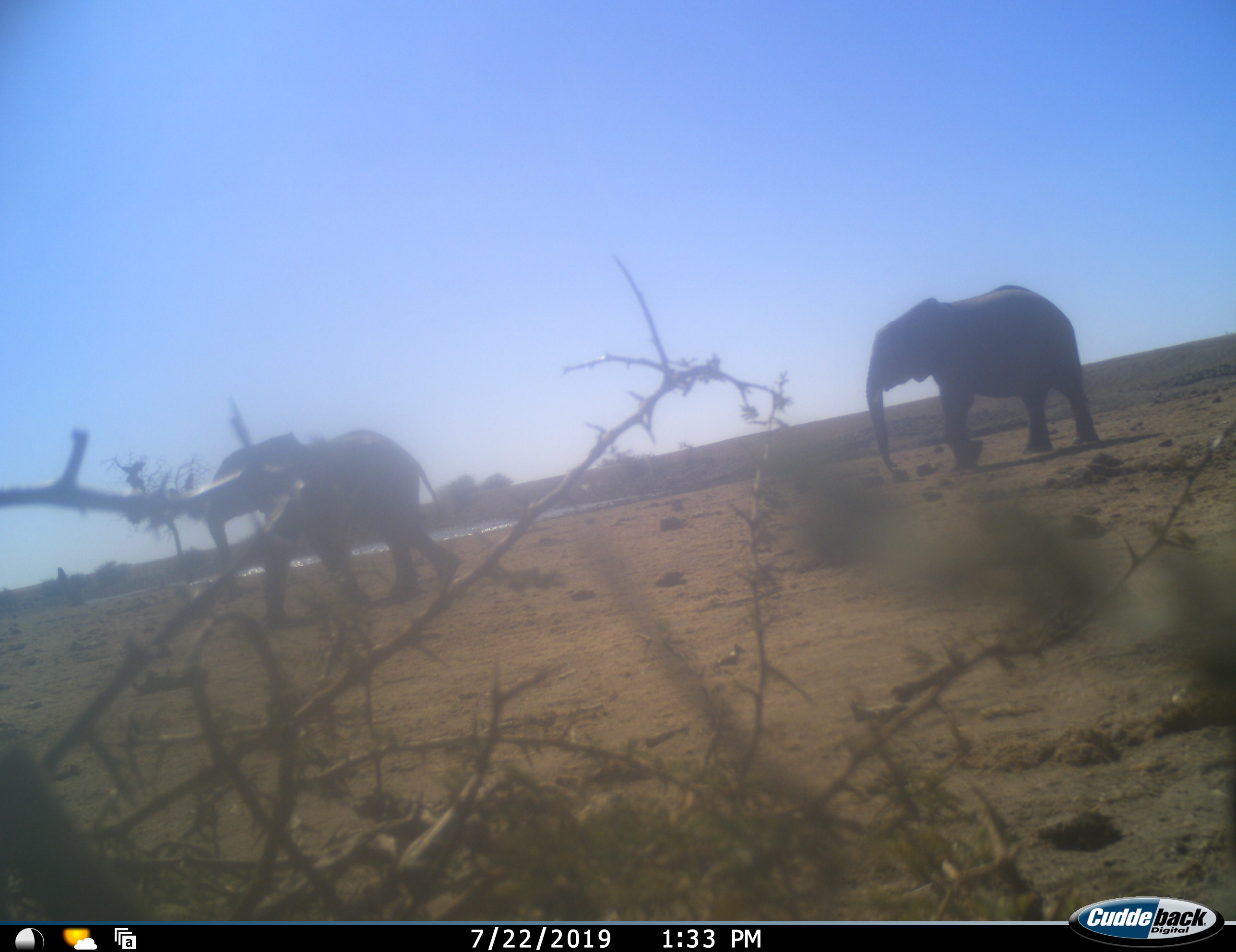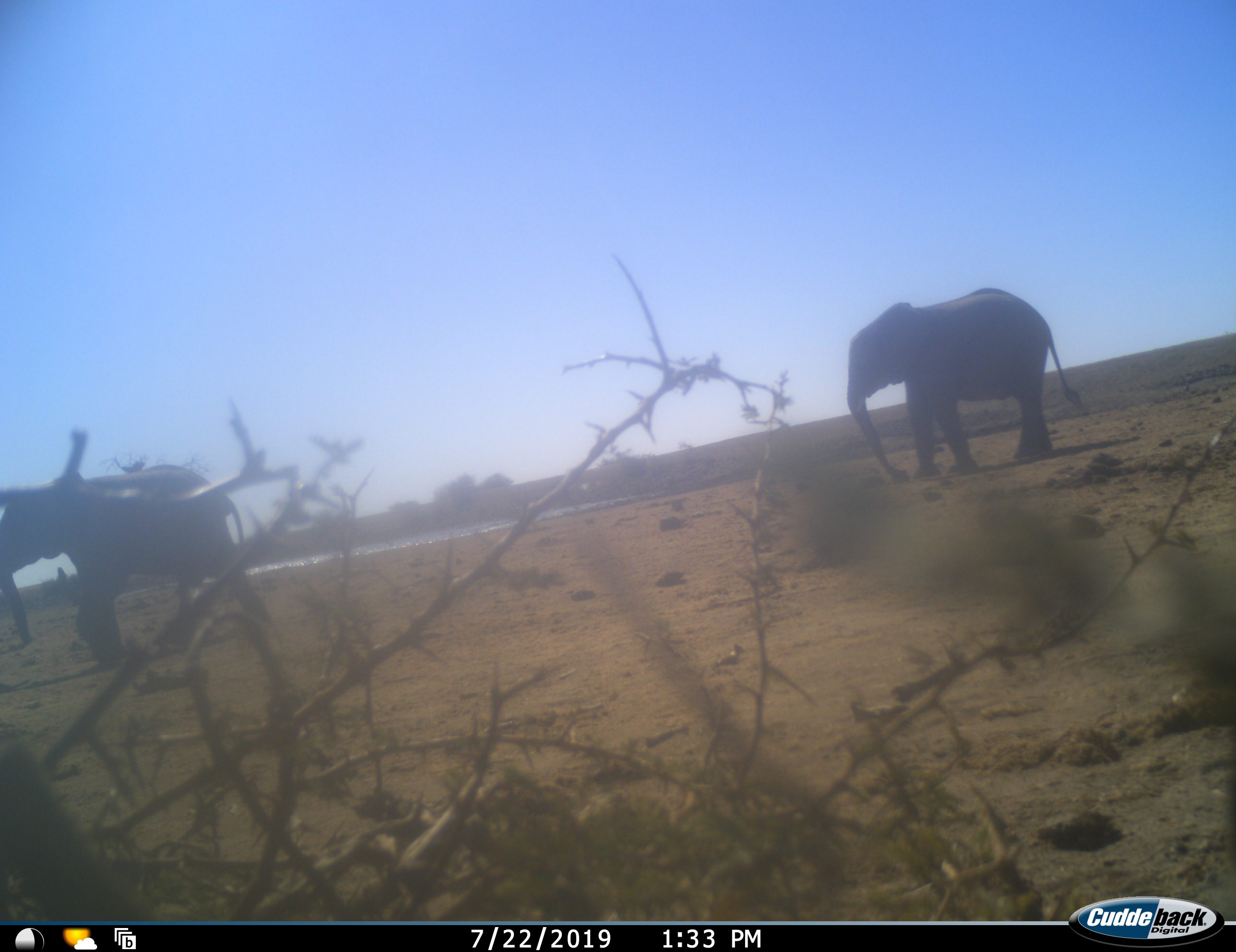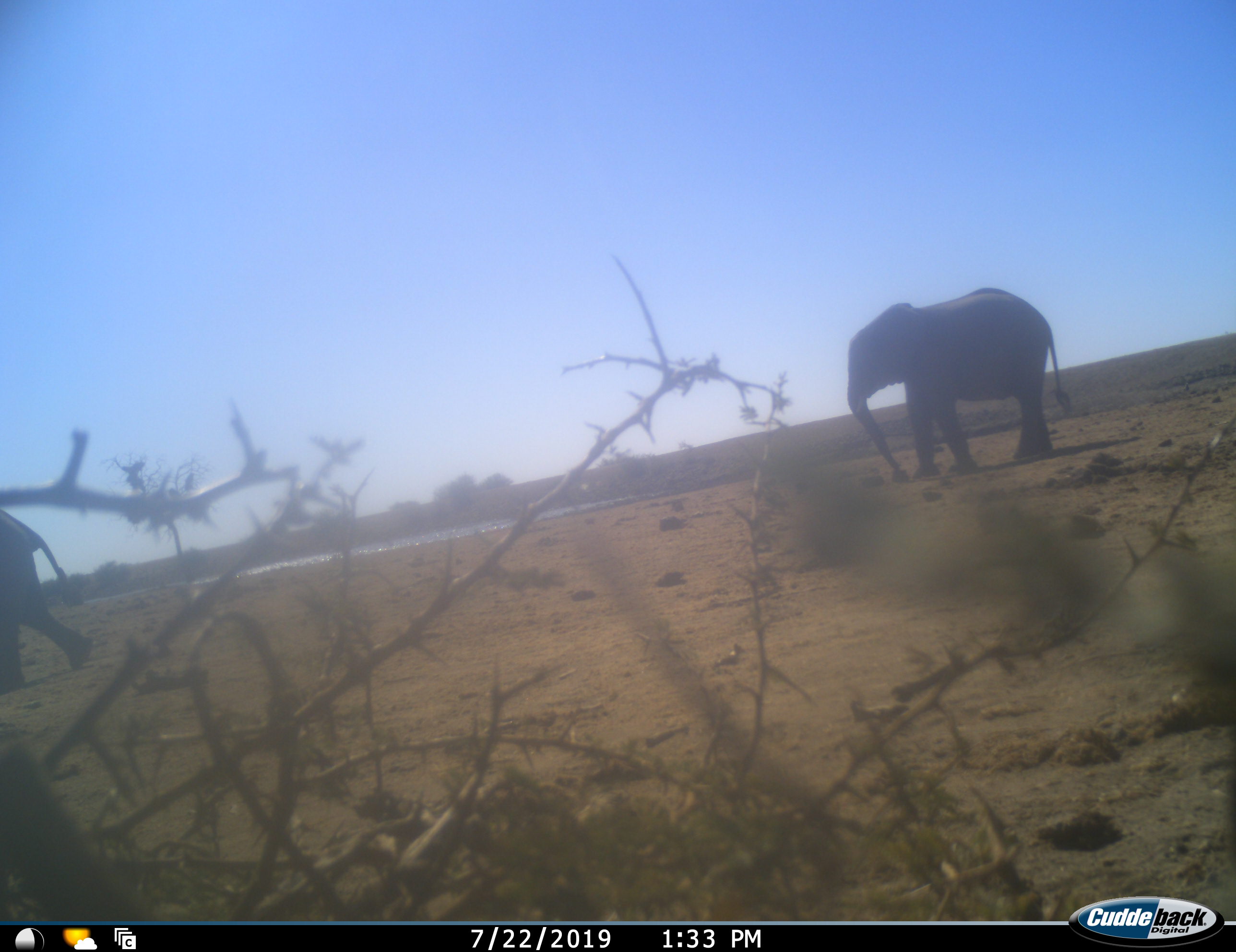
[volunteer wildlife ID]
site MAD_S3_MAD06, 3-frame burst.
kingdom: Animalia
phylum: Chordata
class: Mammalia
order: Proboscidea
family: Elephantidae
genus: Loxodonta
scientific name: Loxodonta africana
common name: african bush elephant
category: elephant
Elephant (african bush elephant) (Loxodonta africana), count 2. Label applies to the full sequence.